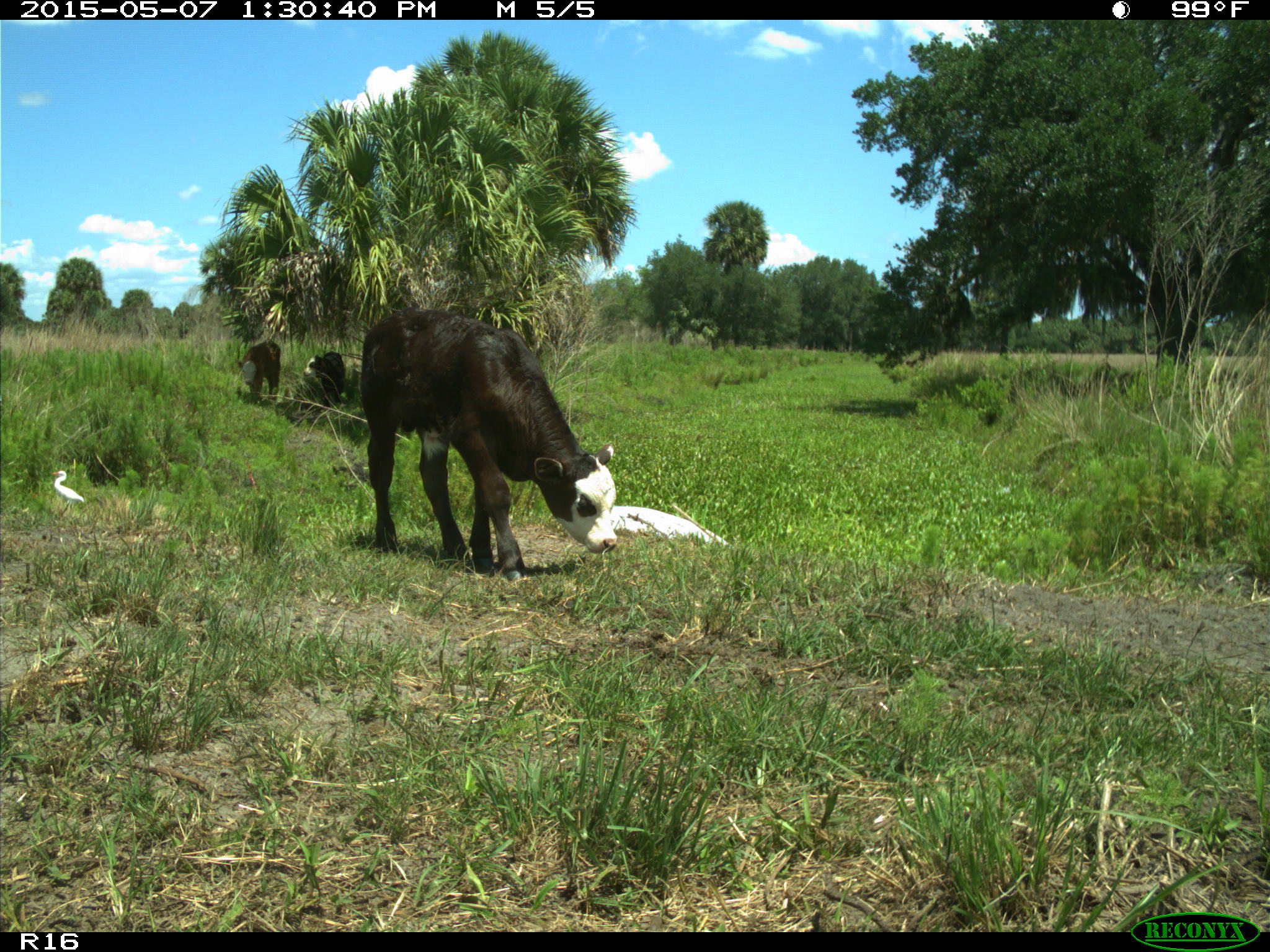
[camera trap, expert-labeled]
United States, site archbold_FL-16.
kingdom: Animalia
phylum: Chordata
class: Mammalia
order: Artiodactyla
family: Bovidae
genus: Bos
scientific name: Bos taurus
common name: domestic cow